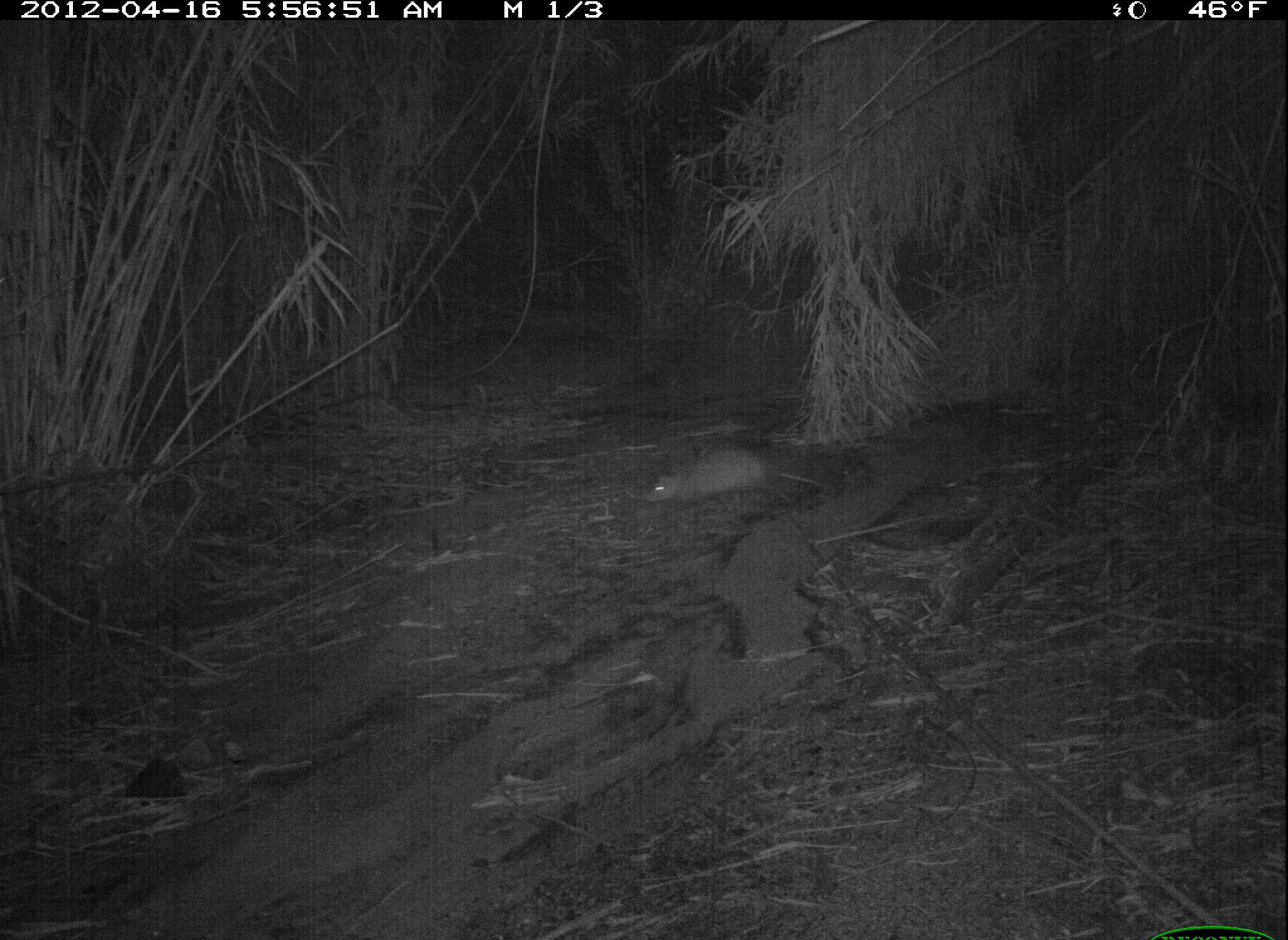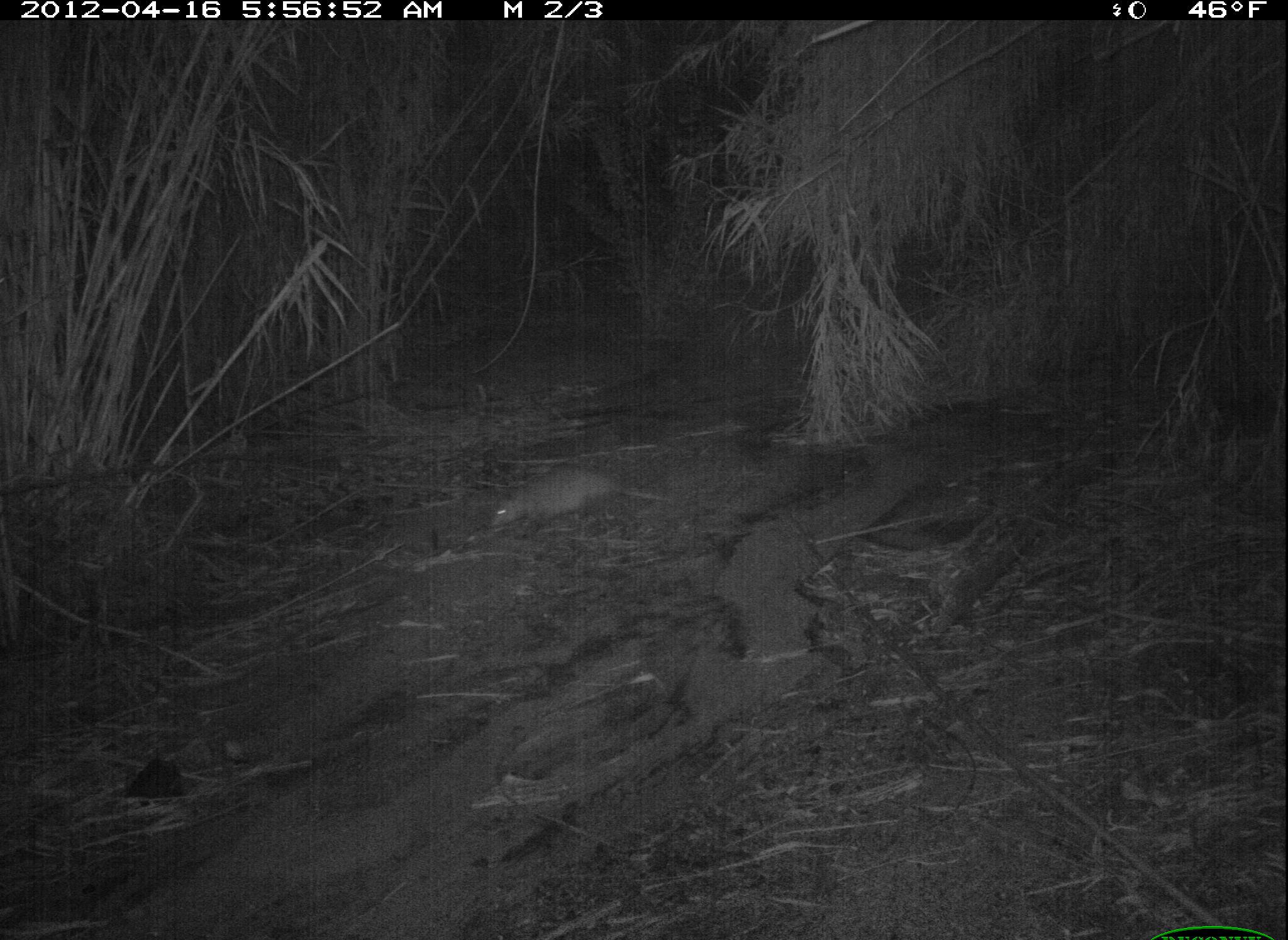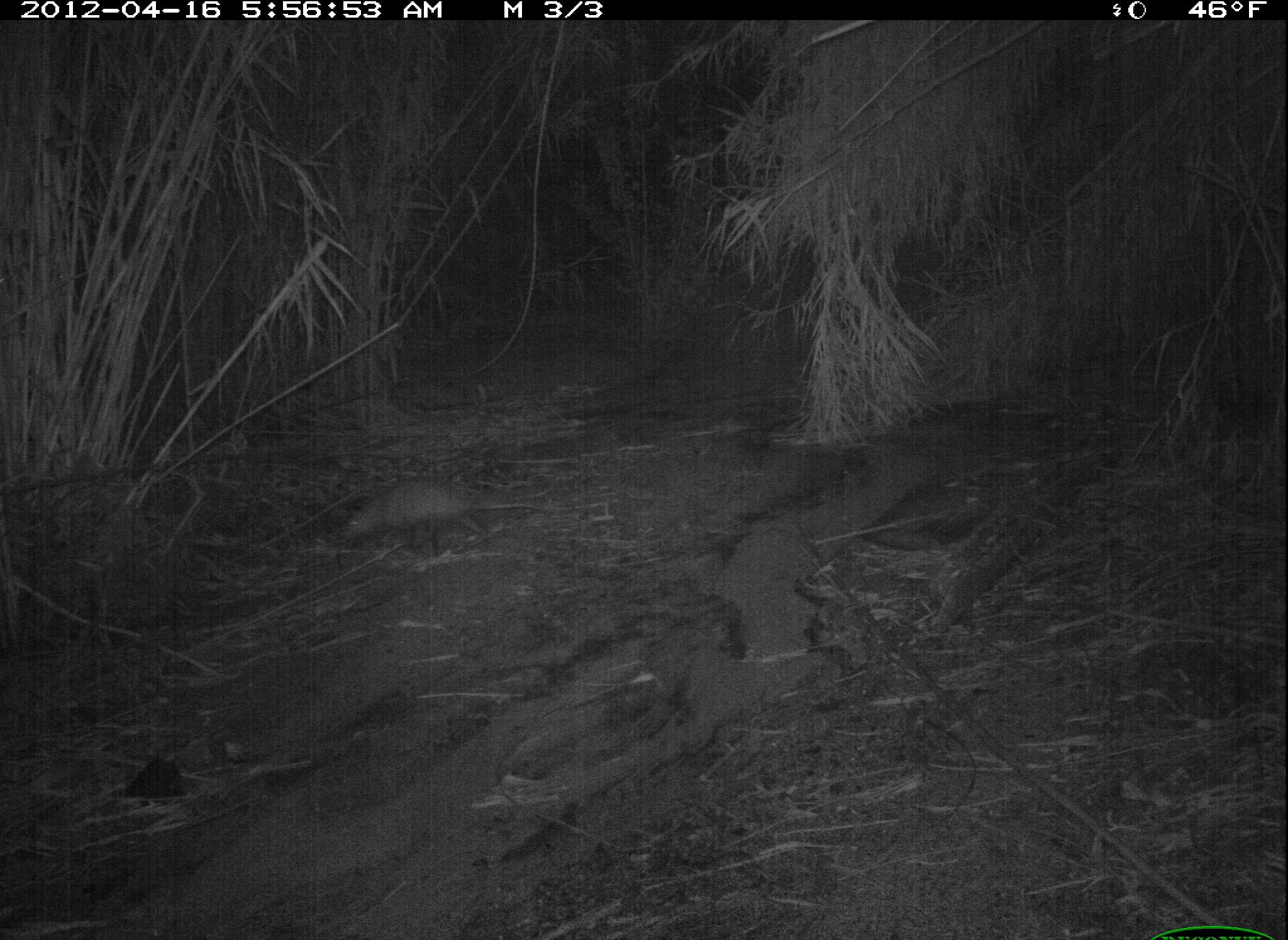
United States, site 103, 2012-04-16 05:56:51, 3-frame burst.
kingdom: Animalia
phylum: Chordata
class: Mammalia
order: Didelphimorphia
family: Didelphidae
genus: Didelphis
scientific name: Didelphis virginiana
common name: virginia opossum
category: opossum